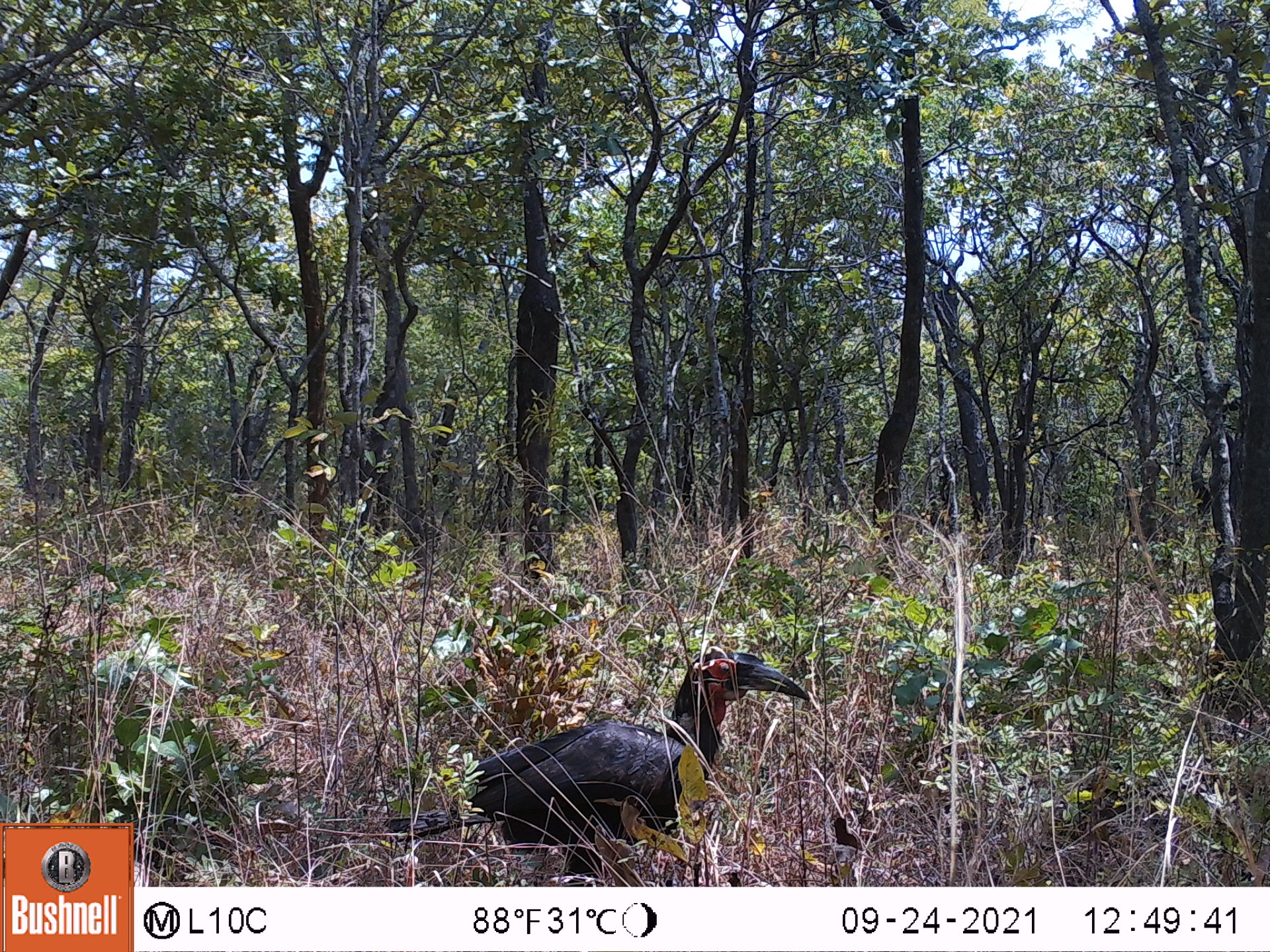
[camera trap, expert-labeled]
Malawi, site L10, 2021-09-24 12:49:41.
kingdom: Animalia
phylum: Chordata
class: Aves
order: Bucerotiformes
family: Bucorvidae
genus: Bucorvus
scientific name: Bucorvus leadbeateri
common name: southern ground hornbill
Southern ground hornbill (Bucorvus leadbeateri), count 1.